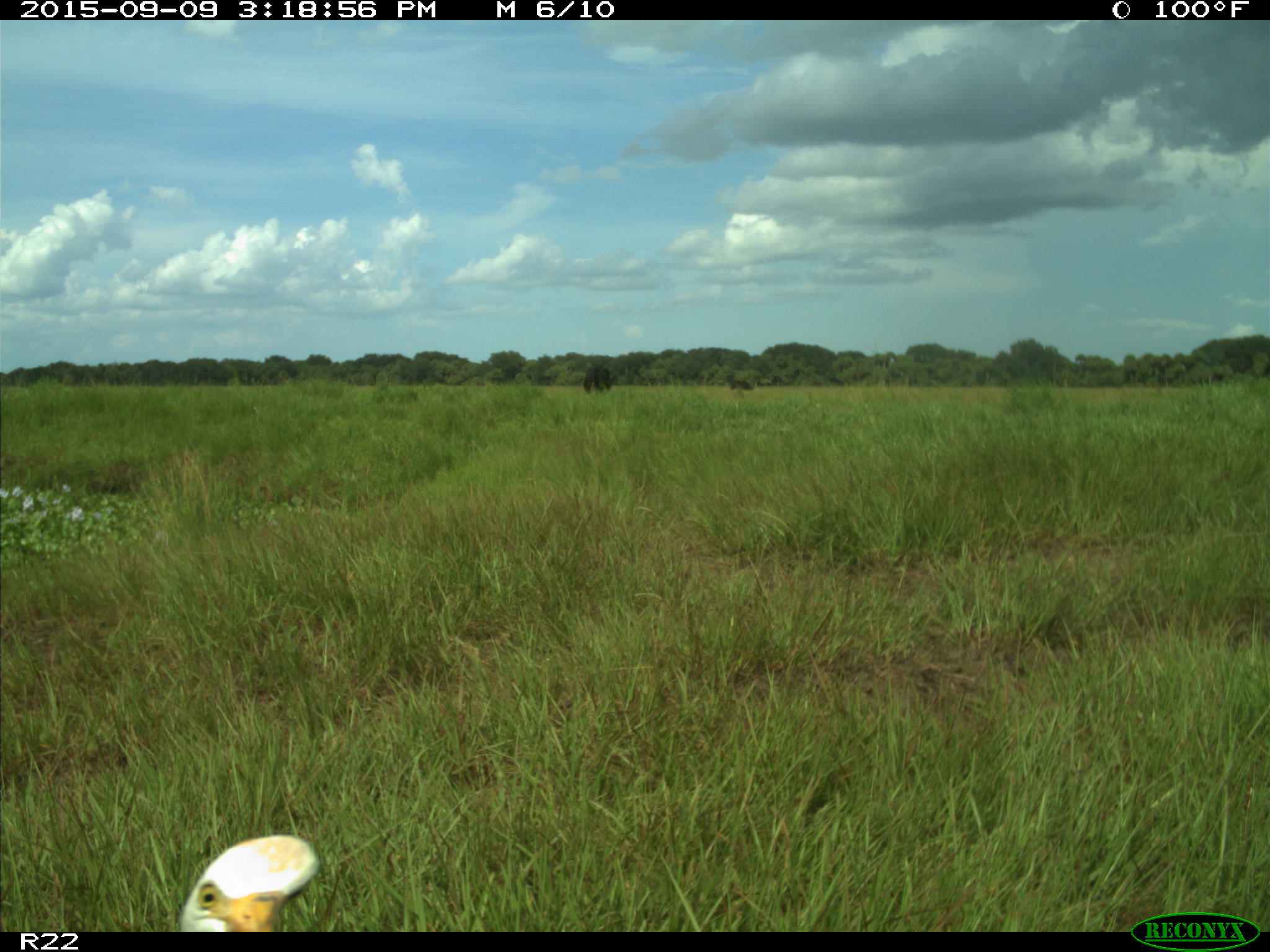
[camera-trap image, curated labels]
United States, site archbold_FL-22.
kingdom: Animalia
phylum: Chordata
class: Mammalia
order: Artiodactyla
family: Bovidae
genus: Bos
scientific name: Bos taurus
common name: domestic cow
Bos taurus (domestic cow).